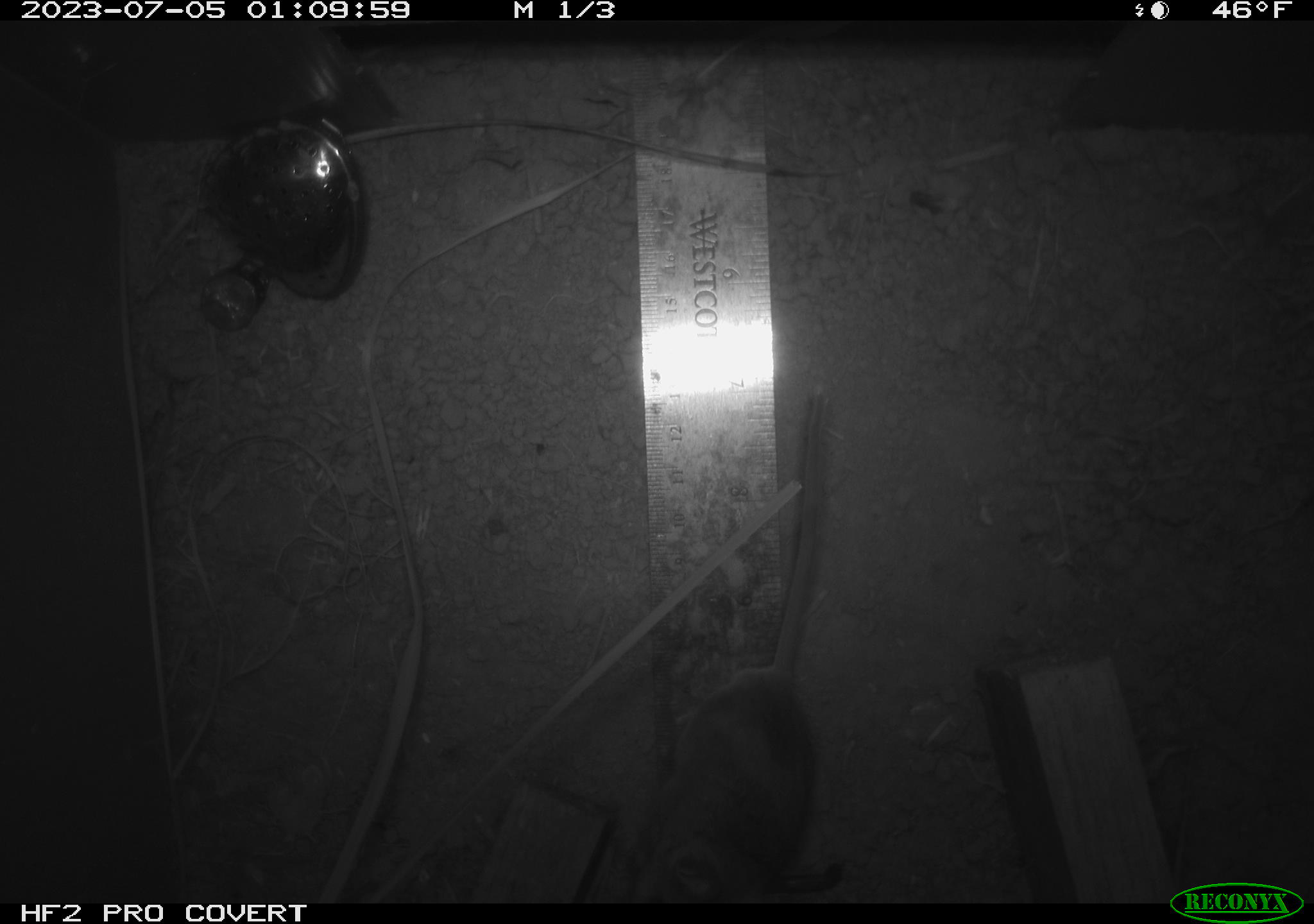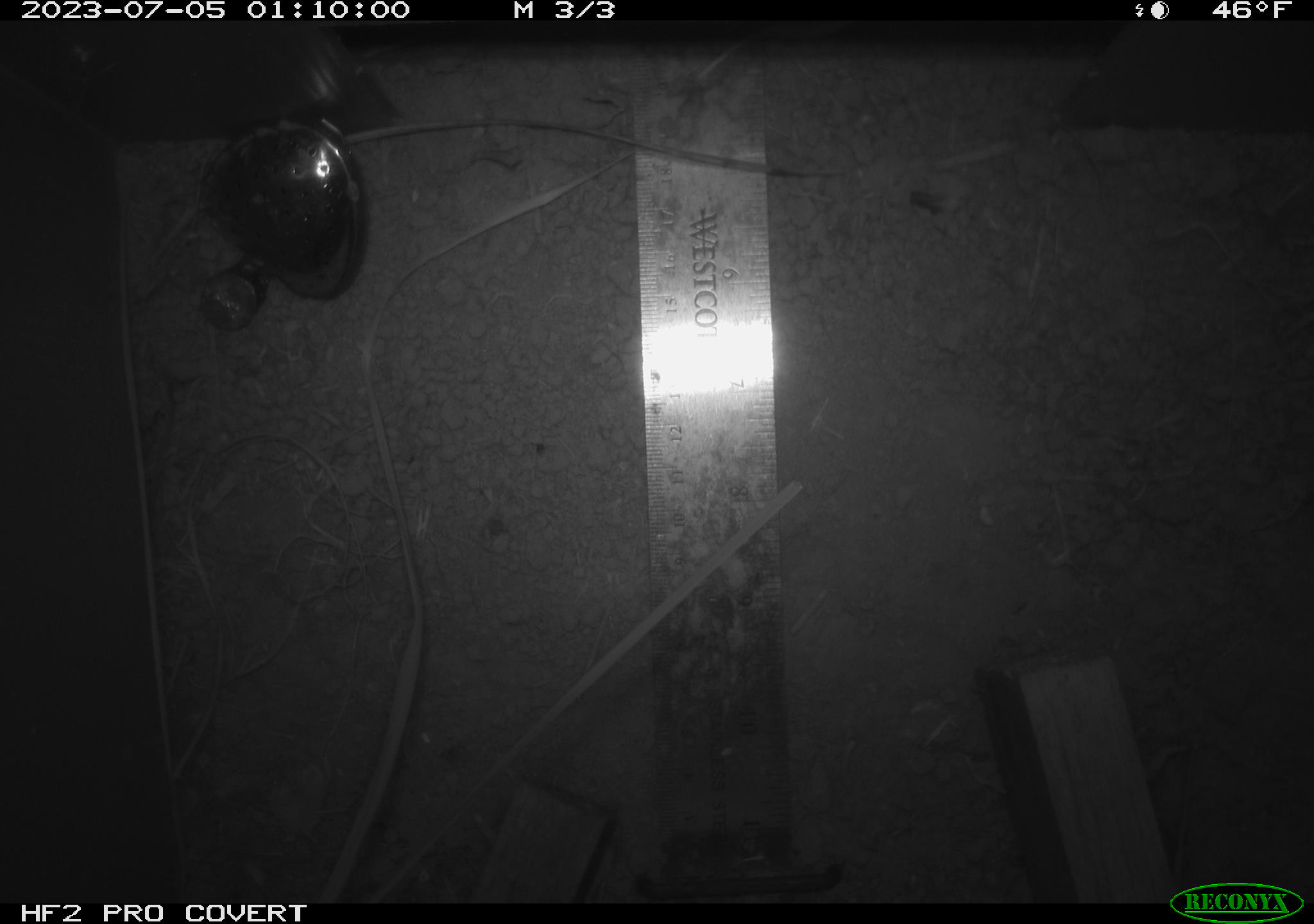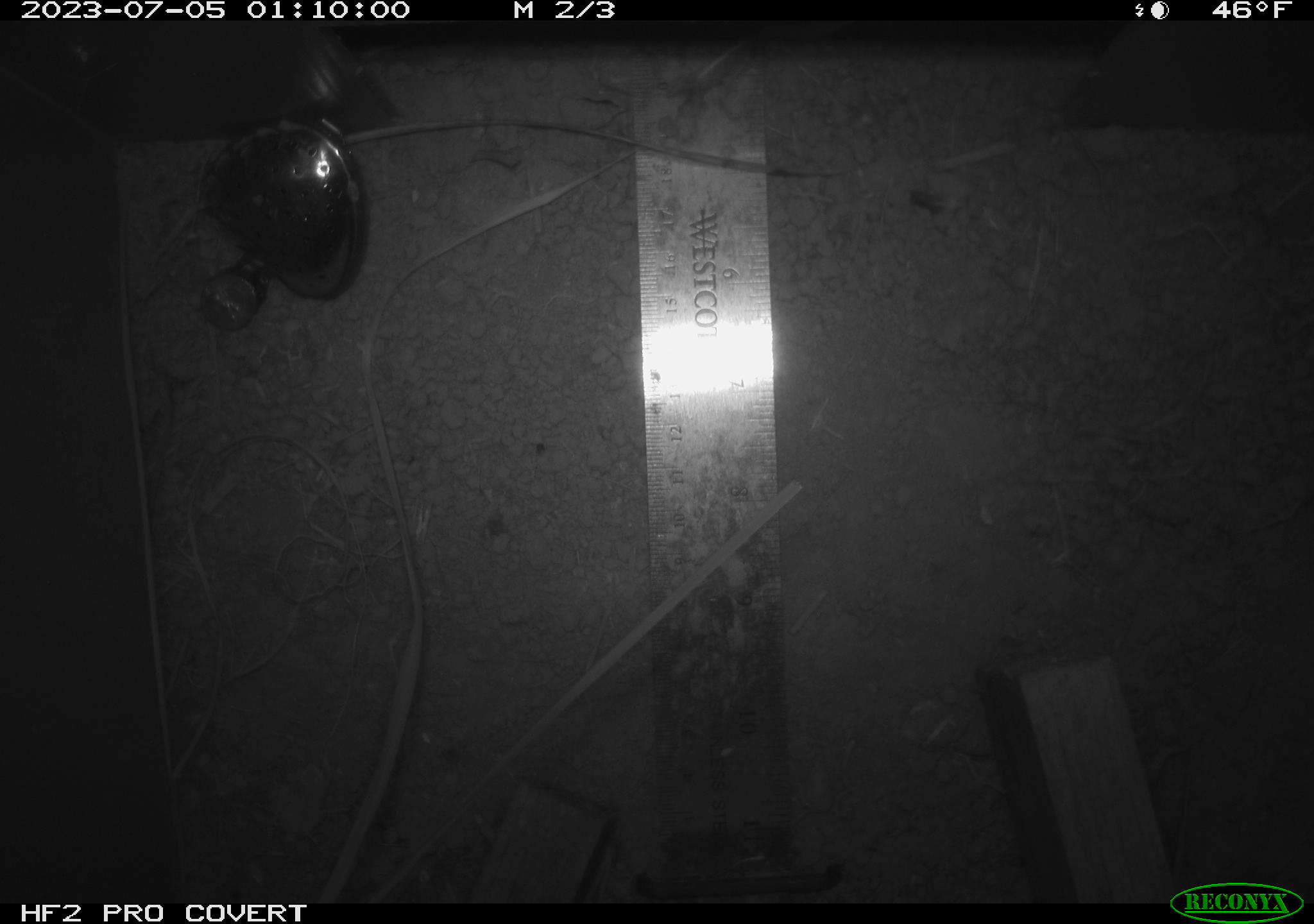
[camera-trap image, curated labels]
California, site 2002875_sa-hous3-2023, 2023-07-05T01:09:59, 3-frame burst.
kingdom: Animalia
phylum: Chordata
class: Mammalia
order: Rodentia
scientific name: Rodentia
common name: mouse species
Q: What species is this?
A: Mouse species (Rodentia).